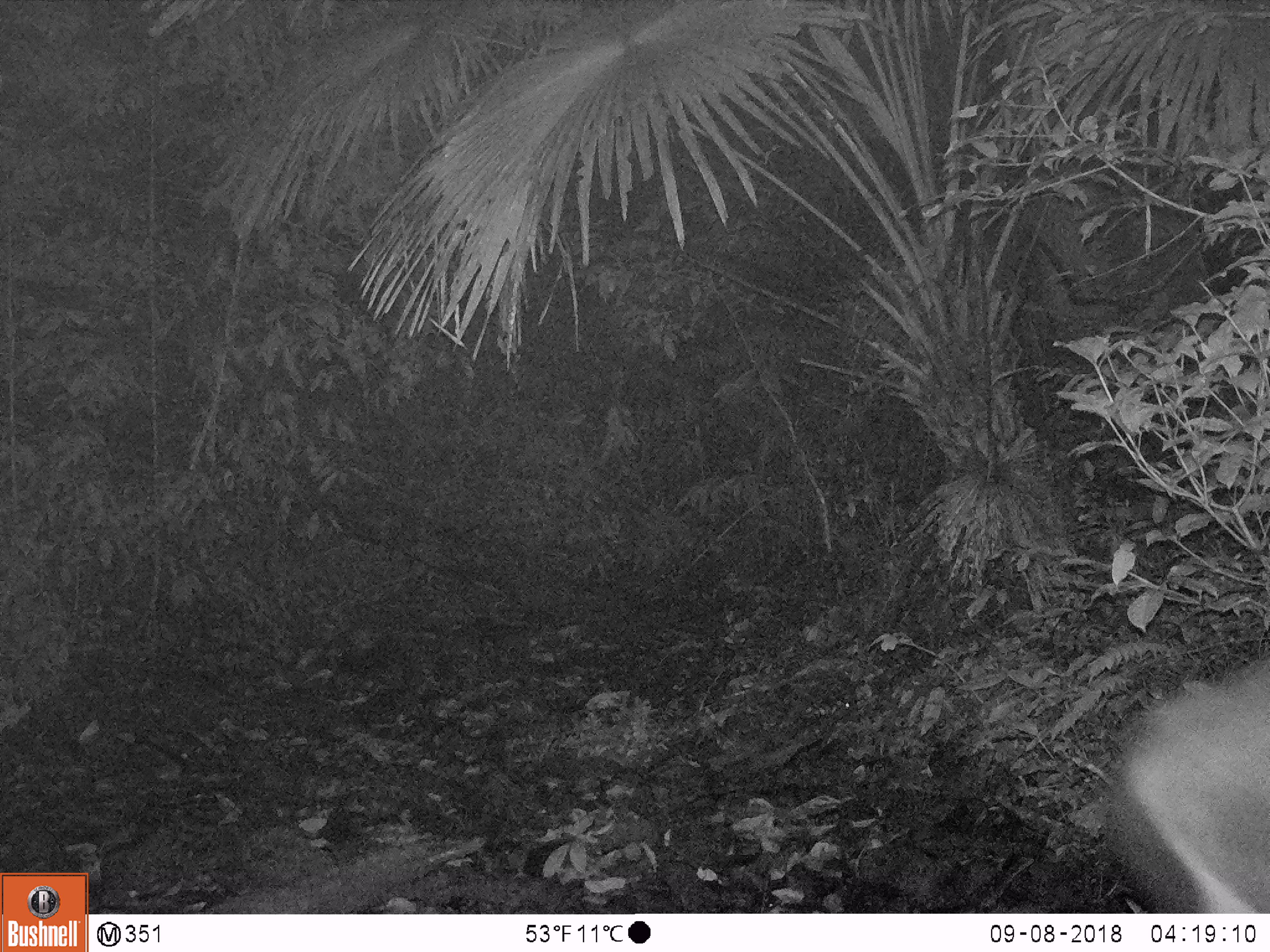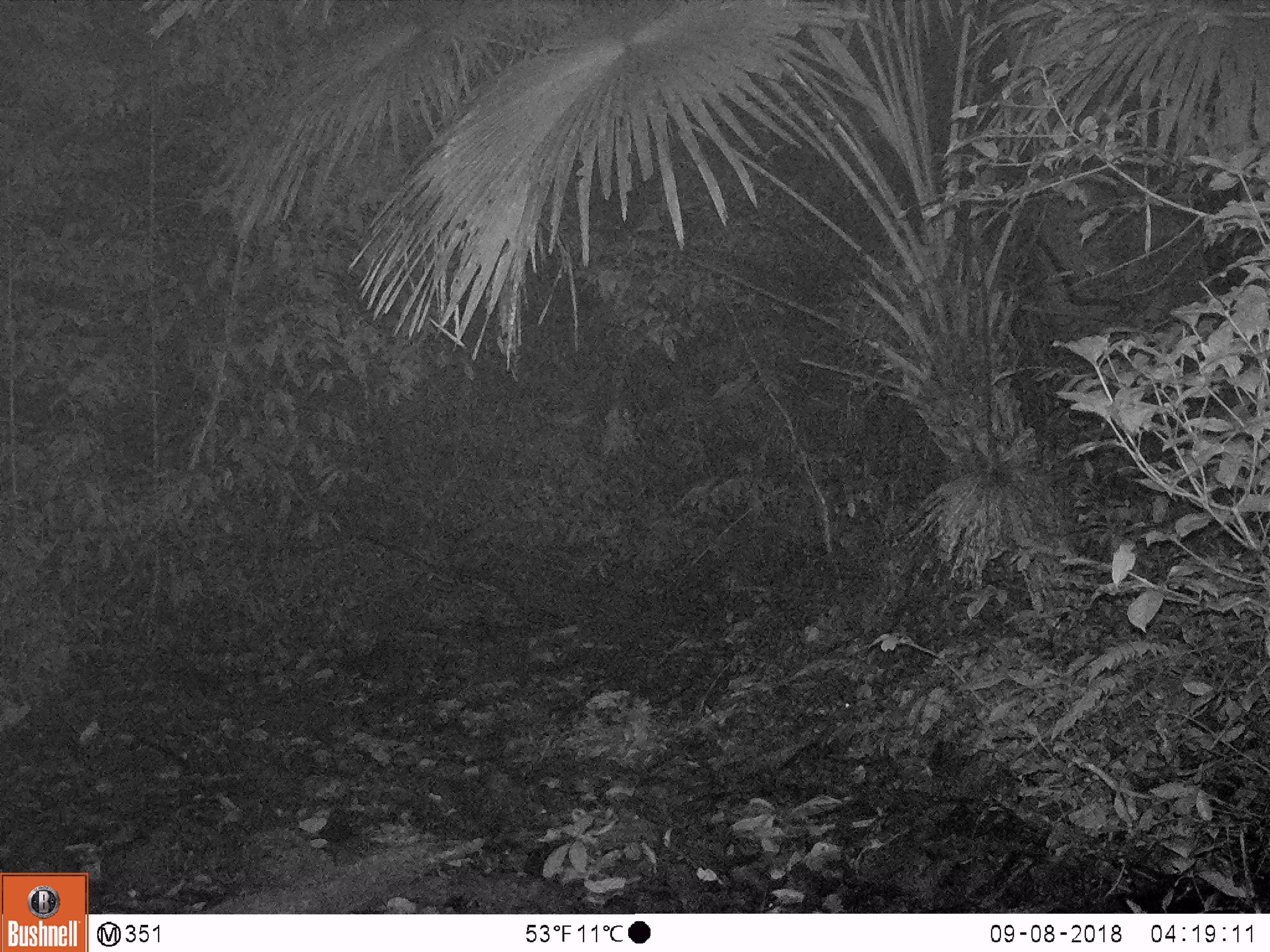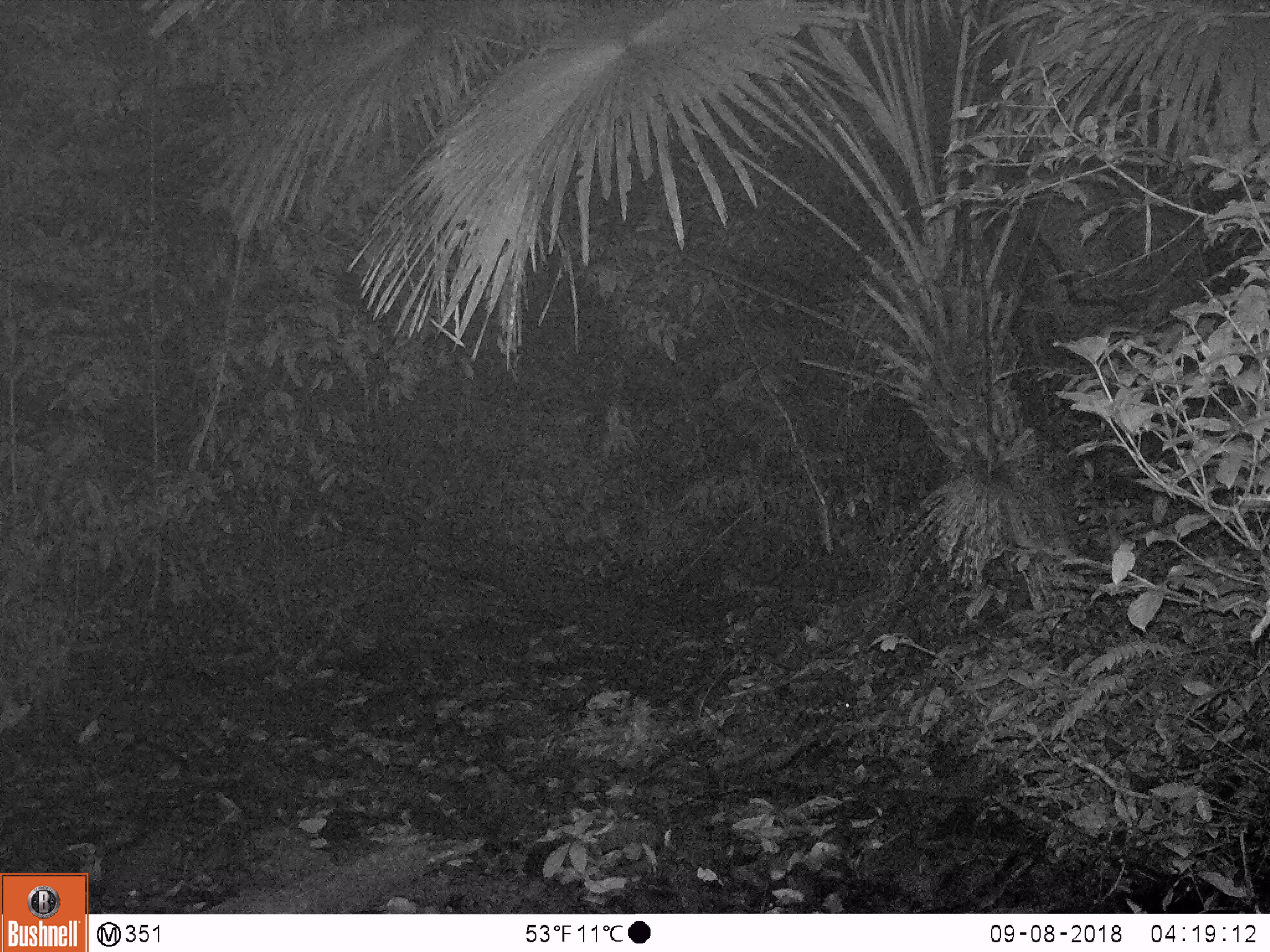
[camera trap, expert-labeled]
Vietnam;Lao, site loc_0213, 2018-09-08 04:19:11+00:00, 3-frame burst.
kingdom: Animalia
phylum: Chordata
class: Mammalia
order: Artiodactyla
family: Cervidae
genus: Rusa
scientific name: Rusa unicolor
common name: sambar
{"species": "sambar (Rusa unicolor)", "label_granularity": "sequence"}